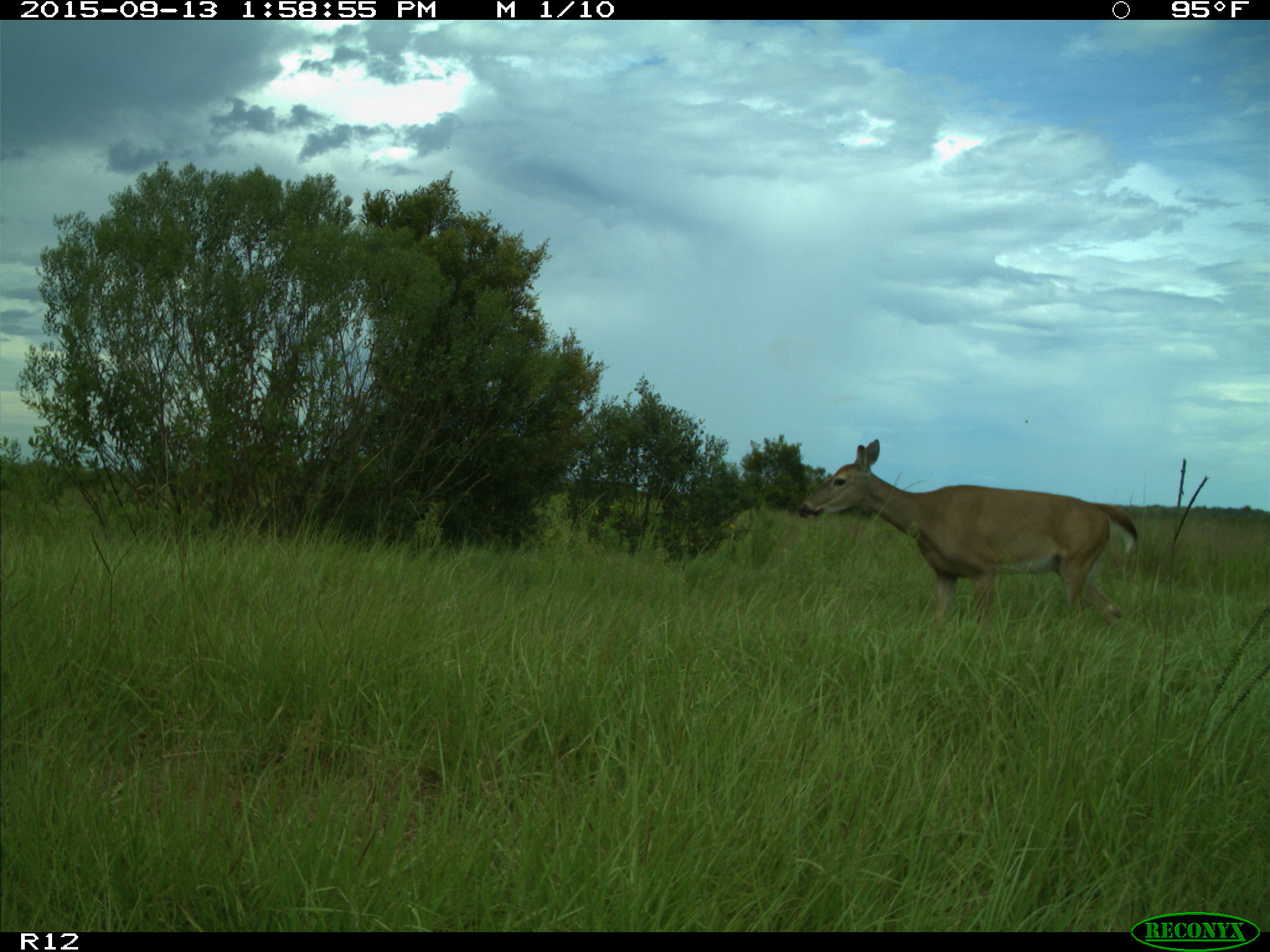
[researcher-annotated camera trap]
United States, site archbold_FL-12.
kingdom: Animalia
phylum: Chordata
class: Mammalia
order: Artiodactyla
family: Cervidae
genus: Odocoileus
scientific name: Odocoileus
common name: deer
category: unidentified deer